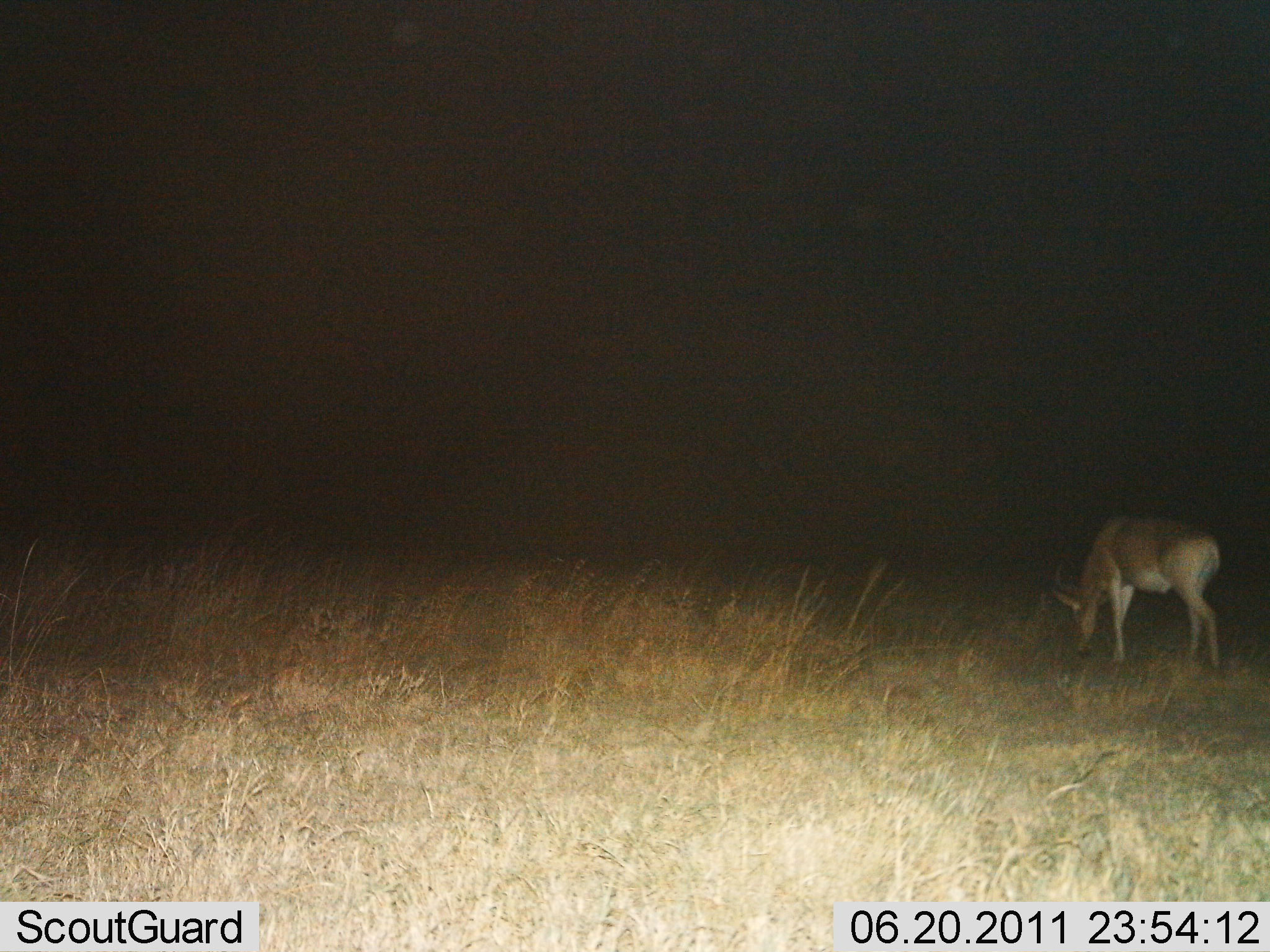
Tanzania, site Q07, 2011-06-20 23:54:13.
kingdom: Animalia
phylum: Chordata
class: Mammalia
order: Artiodactyla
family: Bovidae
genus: Alcelaphus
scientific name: Alcelaphus buselaphus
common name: hartebeest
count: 1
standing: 30%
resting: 0%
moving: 10%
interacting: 0%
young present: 0%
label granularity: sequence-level